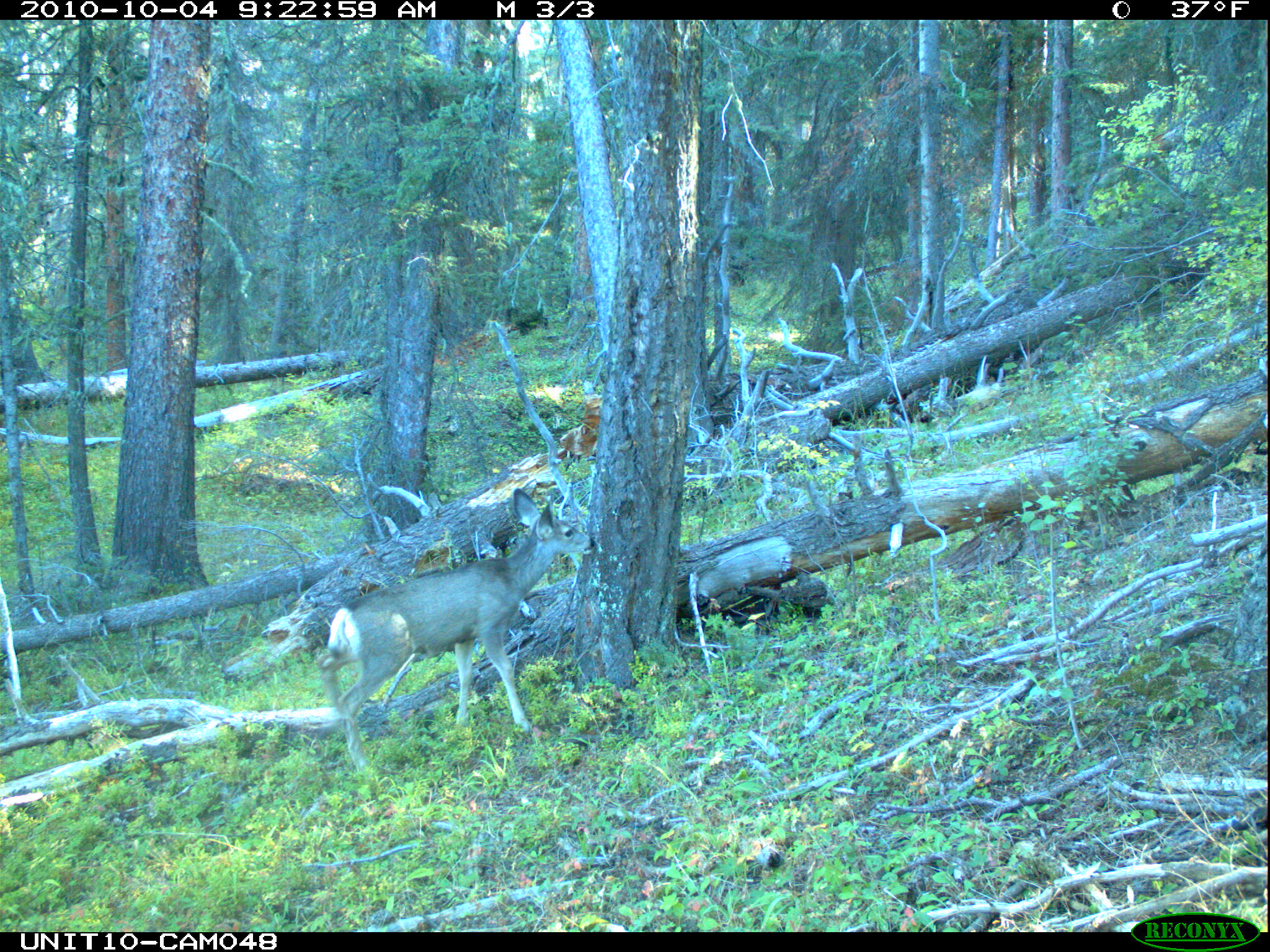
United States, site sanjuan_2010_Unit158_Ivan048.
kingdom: Animalia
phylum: Chordata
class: Mammalia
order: Artiodactyla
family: Cervidae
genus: Odocoileus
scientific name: Odocoileus hemionus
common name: mule deer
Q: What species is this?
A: Odocoileus hemionus (mule deer).